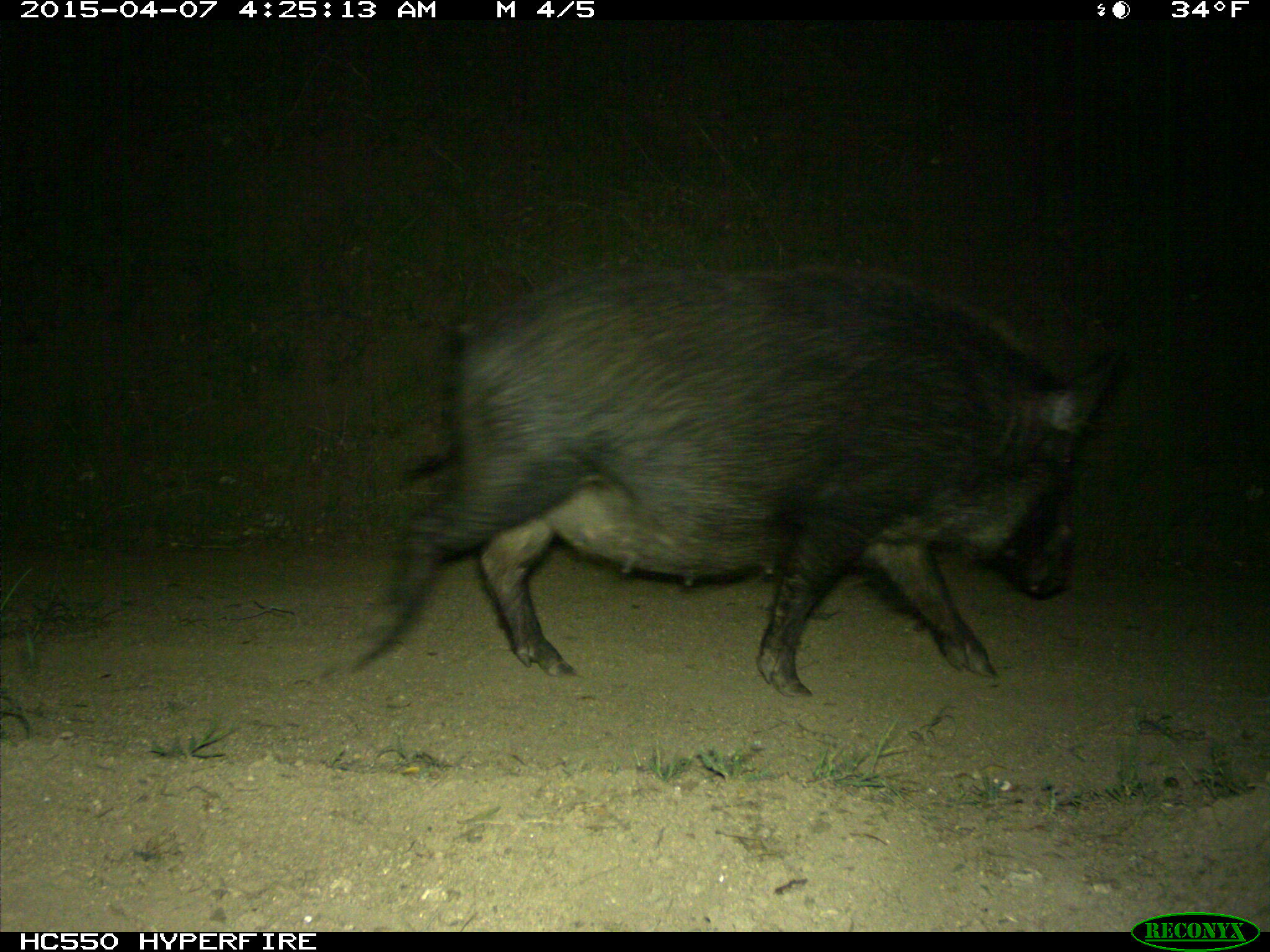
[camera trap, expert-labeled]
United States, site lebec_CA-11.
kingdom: Animalia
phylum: Chordata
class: Mammalia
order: Artiodactyla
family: Suidae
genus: Sus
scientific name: Sus scrofa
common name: wild boar